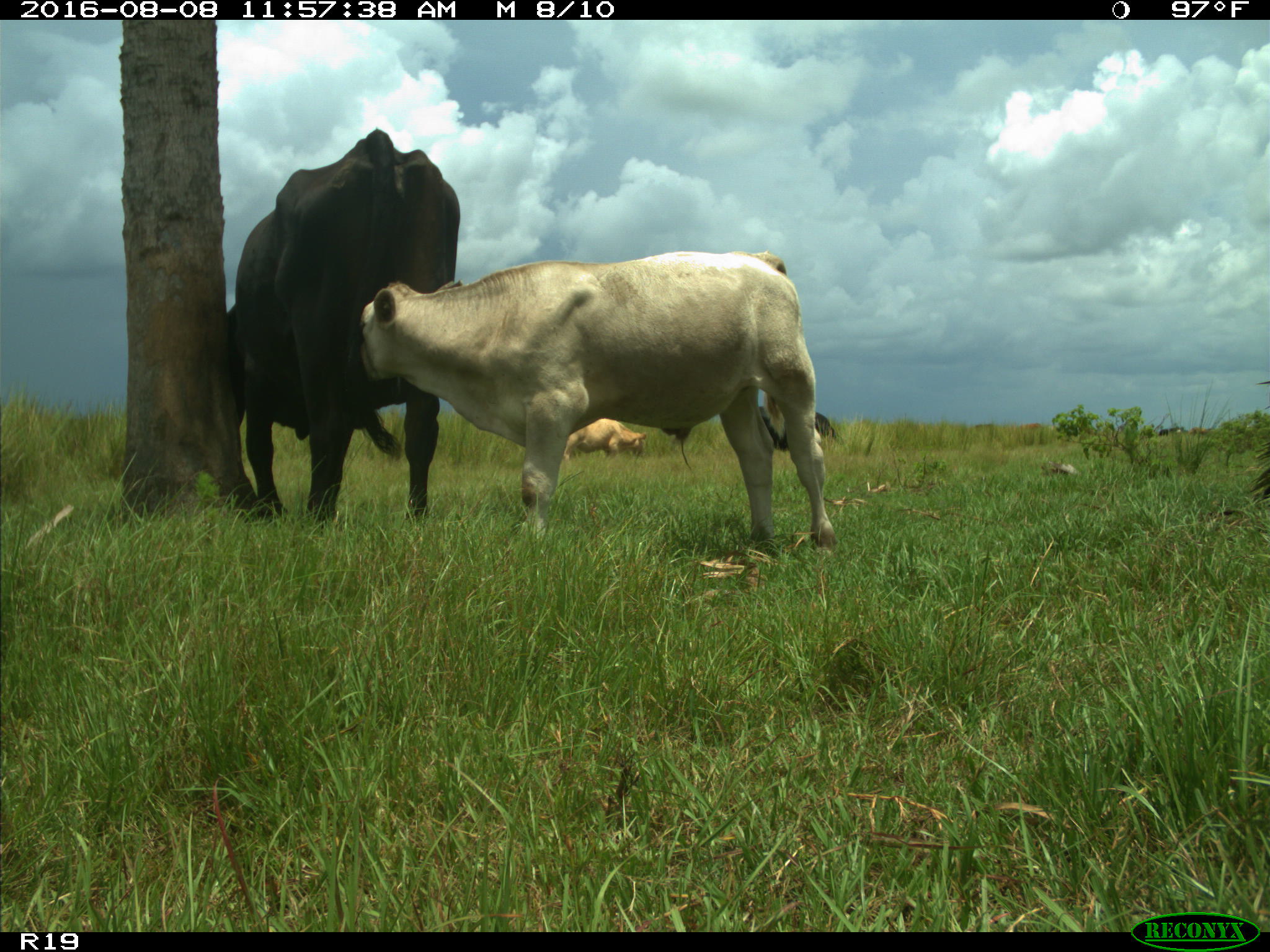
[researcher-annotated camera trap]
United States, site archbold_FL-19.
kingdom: Animalia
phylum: Chordata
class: Mammalia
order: Artiodactyla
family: Bovidae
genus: Bos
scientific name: Bos taurus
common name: domestic cow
Bos taurus (domestic cow).